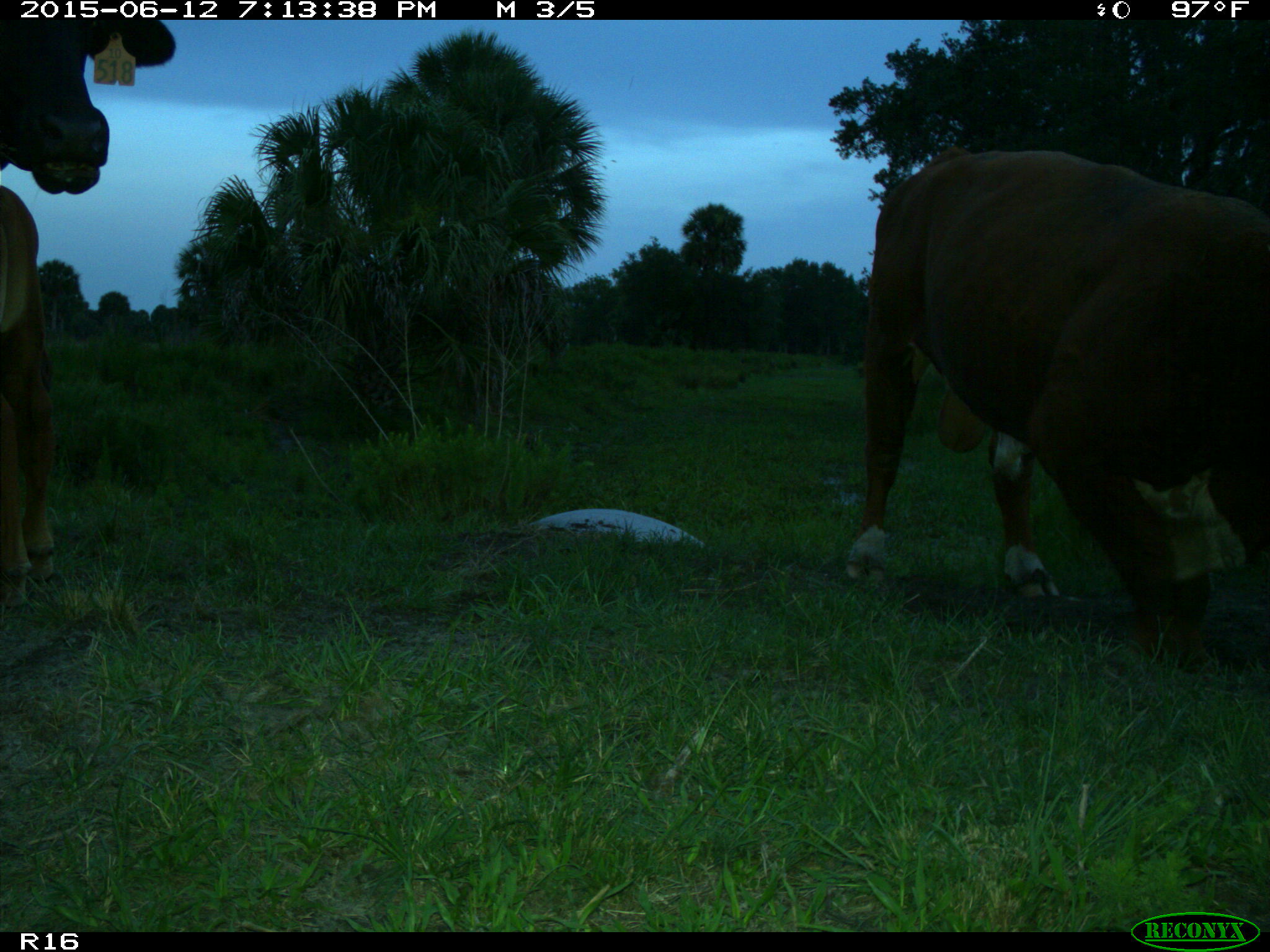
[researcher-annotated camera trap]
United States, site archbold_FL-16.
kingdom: Animalia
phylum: Chordata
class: Mammalia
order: Artiodactyla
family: Bovidae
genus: Bos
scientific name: Bos taurus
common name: domestic cow